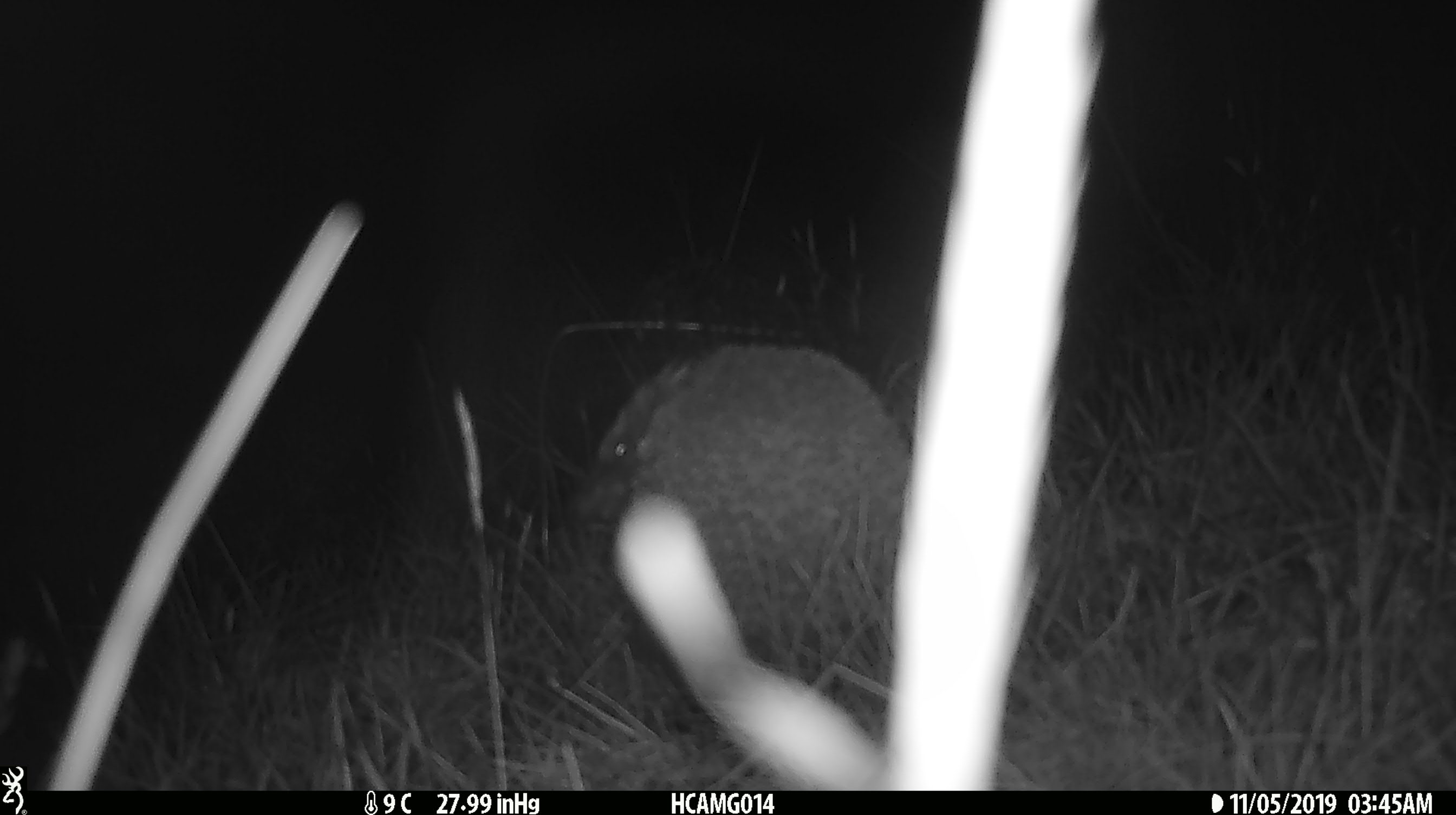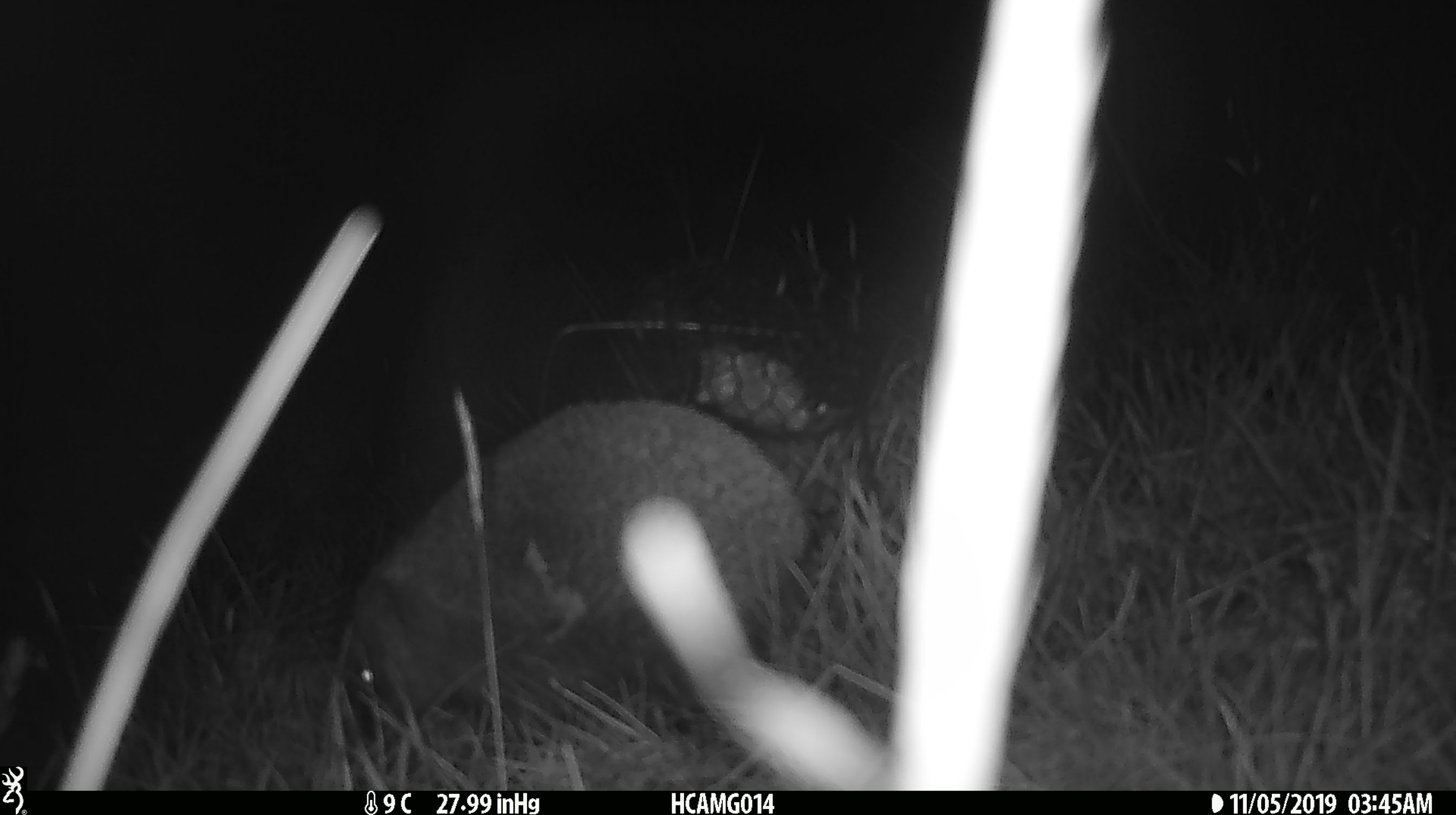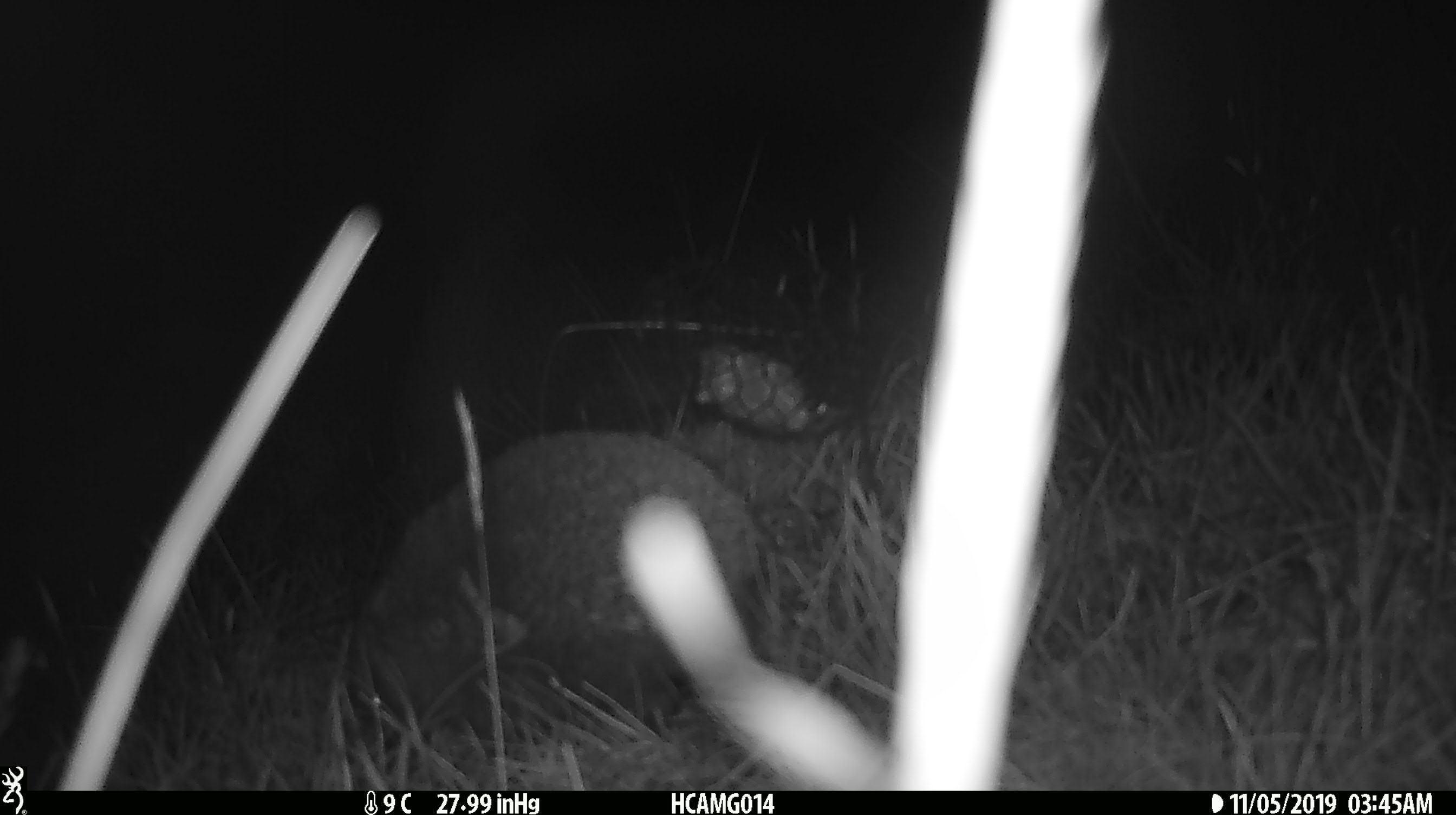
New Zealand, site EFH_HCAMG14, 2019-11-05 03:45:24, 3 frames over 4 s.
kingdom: Animalia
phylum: Chordata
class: Mammalia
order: Eulipotyphla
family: Erinaceidae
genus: Erinaceus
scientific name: Erinaceus europaeus europaeus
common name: european hedgehog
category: hedgehog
Hedgehog (european hedgehog) (Erinaceus europaeus europaeus).